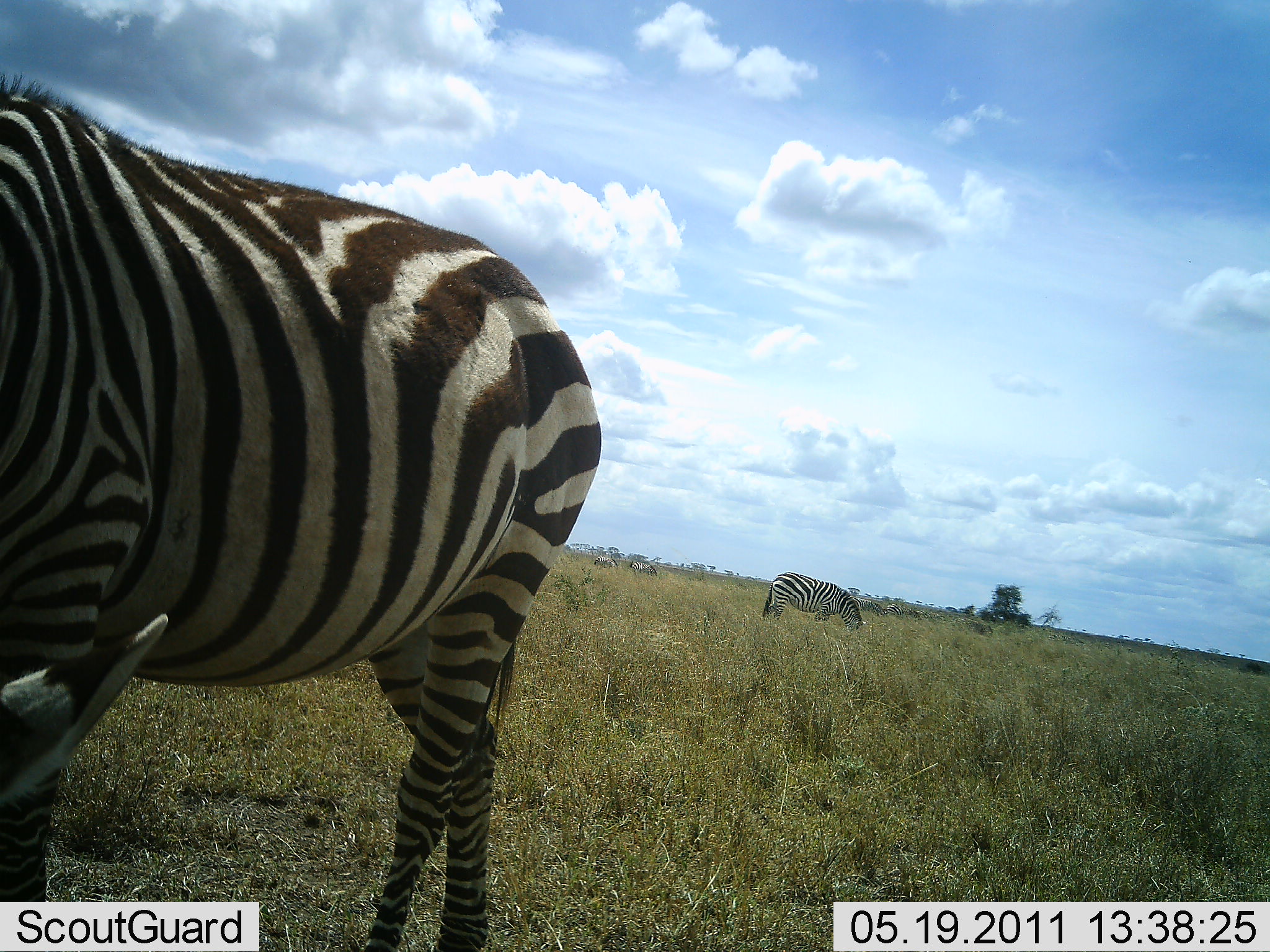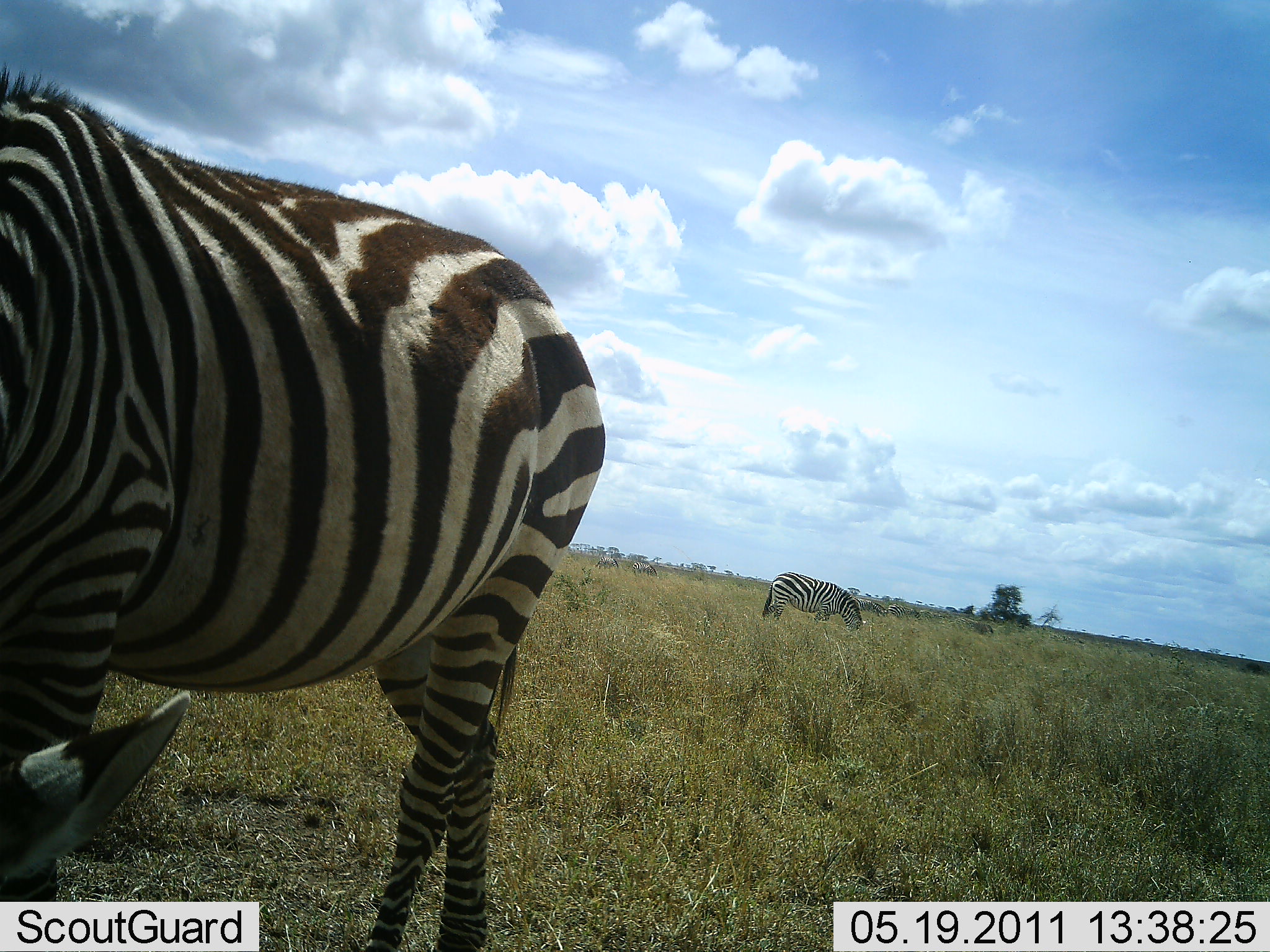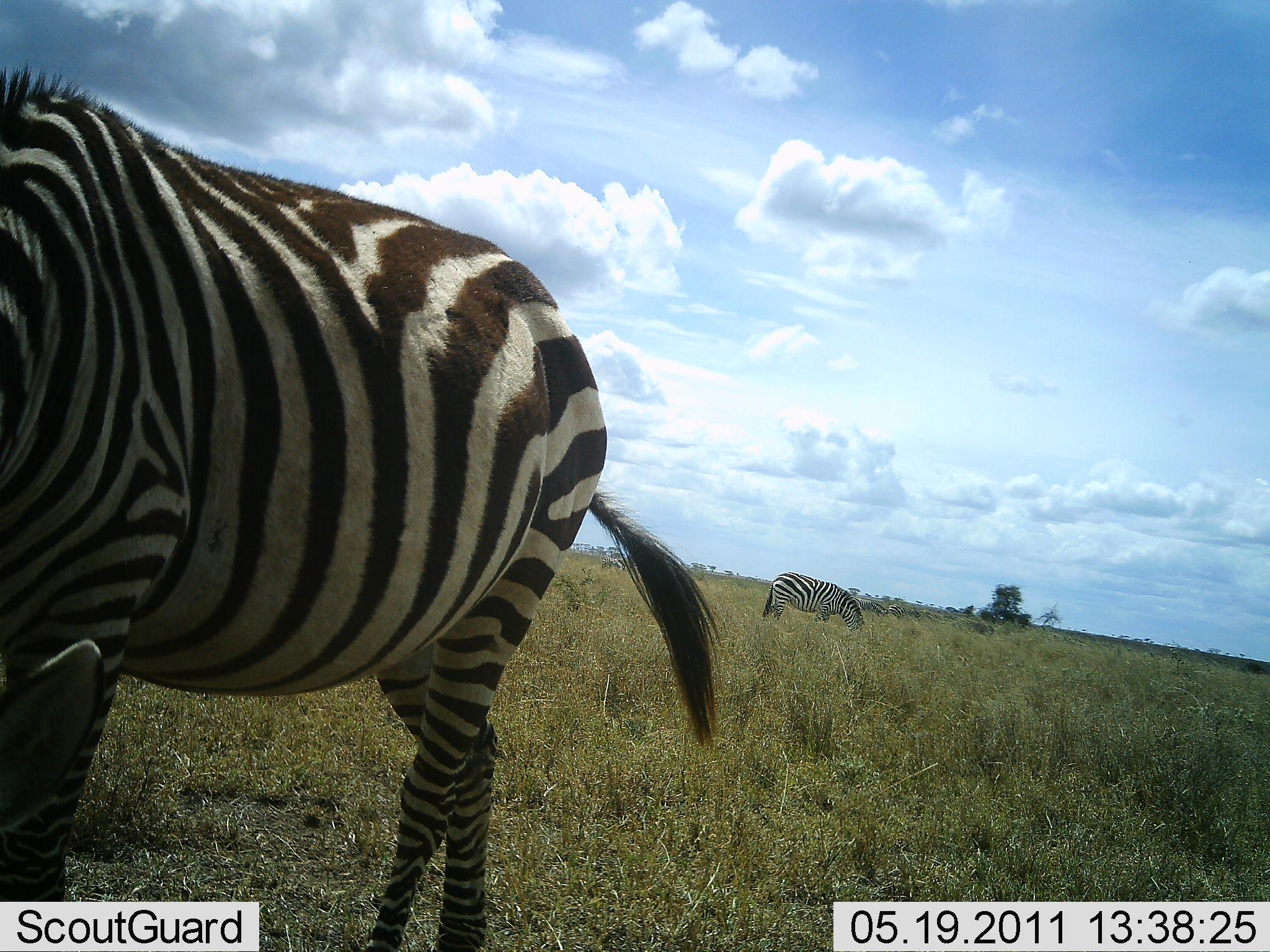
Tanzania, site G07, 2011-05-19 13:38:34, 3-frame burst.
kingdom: Animalia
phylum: Chordata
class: Mammalia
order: Perissodactyla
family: Equidae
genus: Equus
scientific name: Equus quagga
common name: plains zebra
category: zebra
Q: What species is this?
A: Zebra (plains zebra) (Equus quagga).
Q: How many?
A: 2.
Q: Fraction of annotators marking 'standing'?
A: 60%.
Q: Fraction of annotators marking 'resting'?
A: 0%.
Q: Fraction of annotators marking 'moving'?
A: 10%.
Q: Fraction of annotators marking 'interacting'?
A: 0%.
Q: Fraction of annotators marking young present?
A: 0%.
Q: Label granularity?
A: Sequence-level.